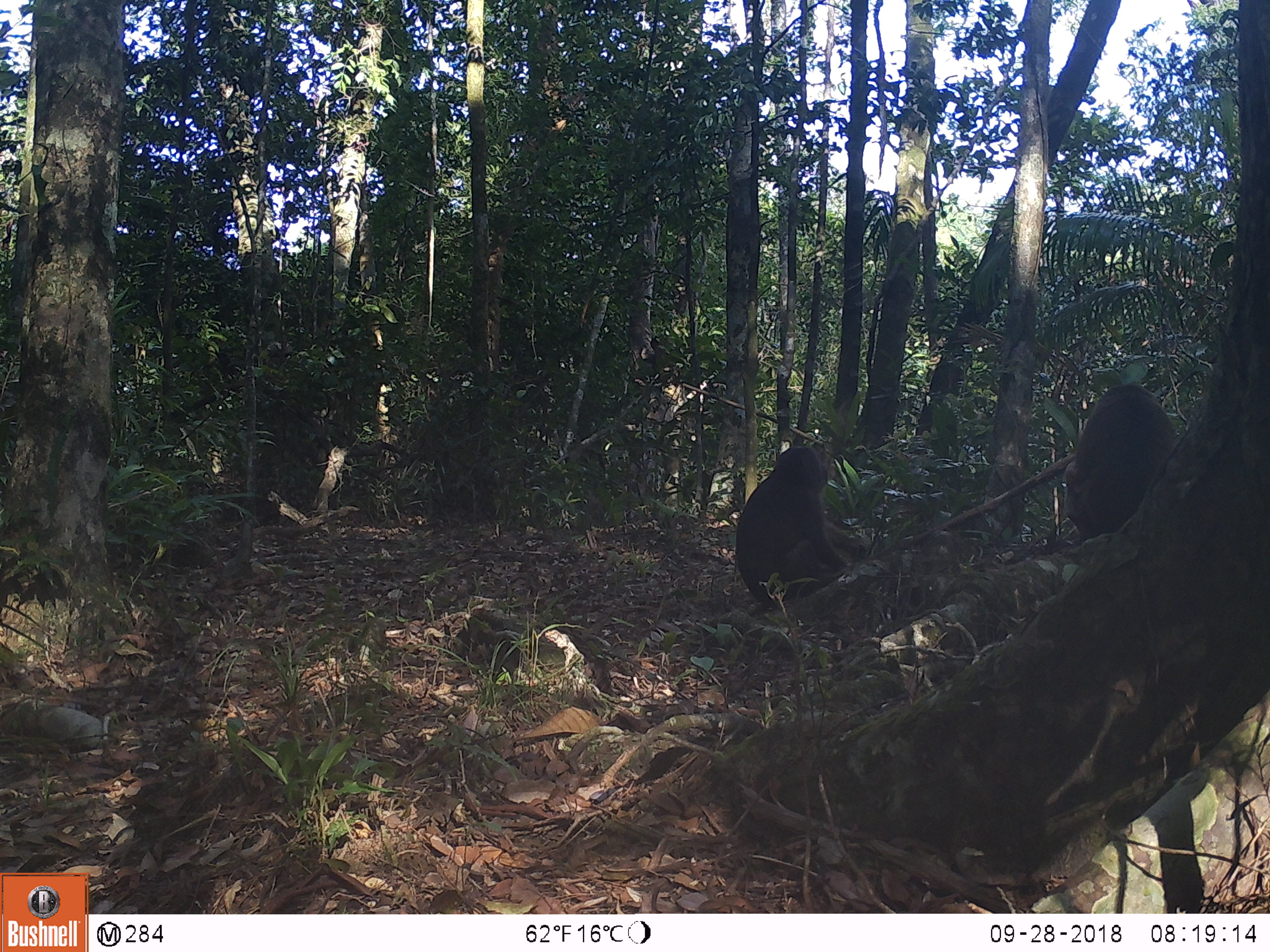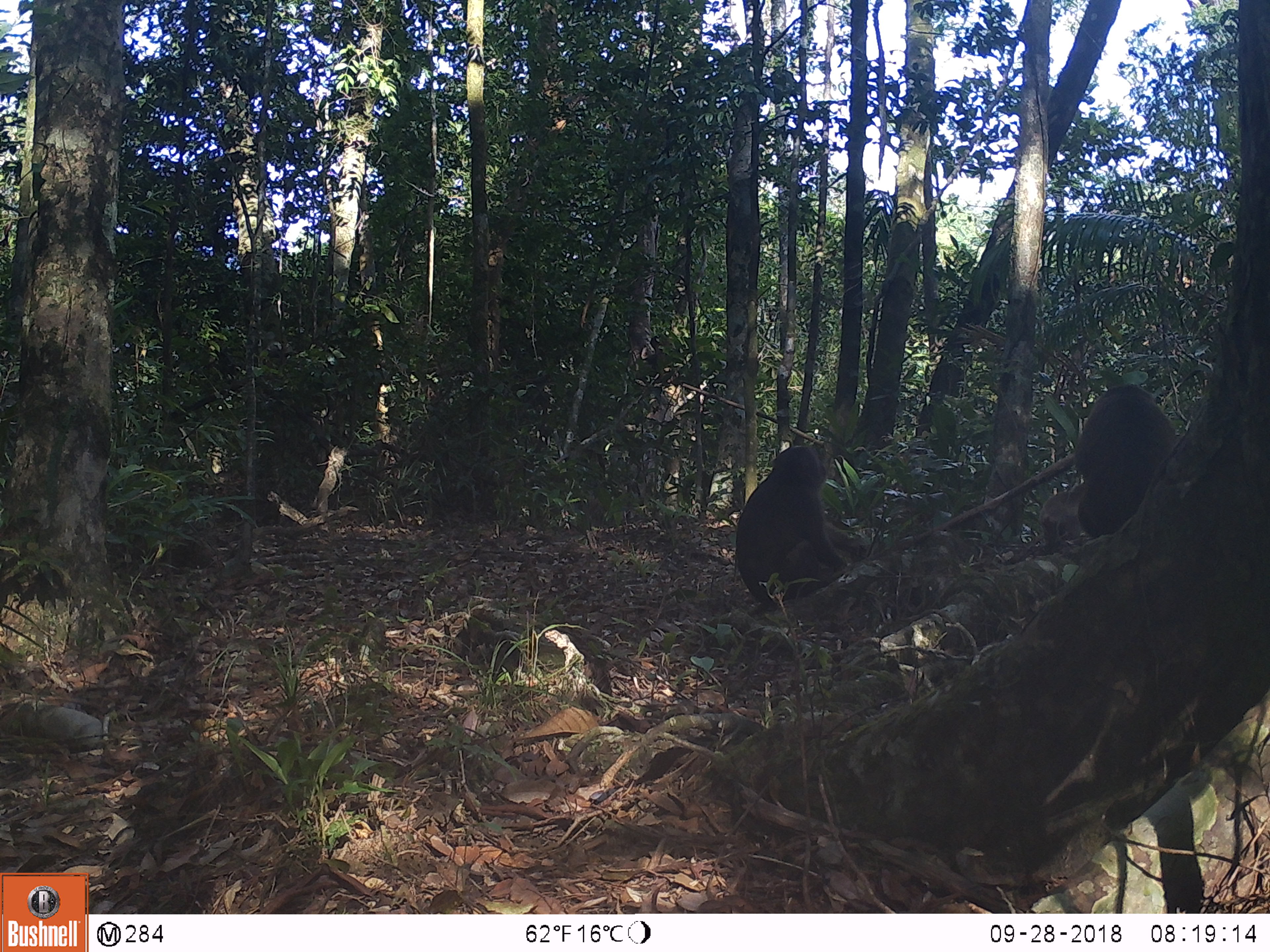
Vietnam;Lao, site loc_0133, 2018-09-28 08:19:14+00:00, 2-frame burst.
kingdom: Animalia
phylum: Chordata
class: Mammalia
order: Primates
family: Cercopithecidae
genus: Macaca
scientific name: Macaca arctoides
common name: stump-tailed macaque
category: stump tailed macaque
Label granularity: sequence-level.